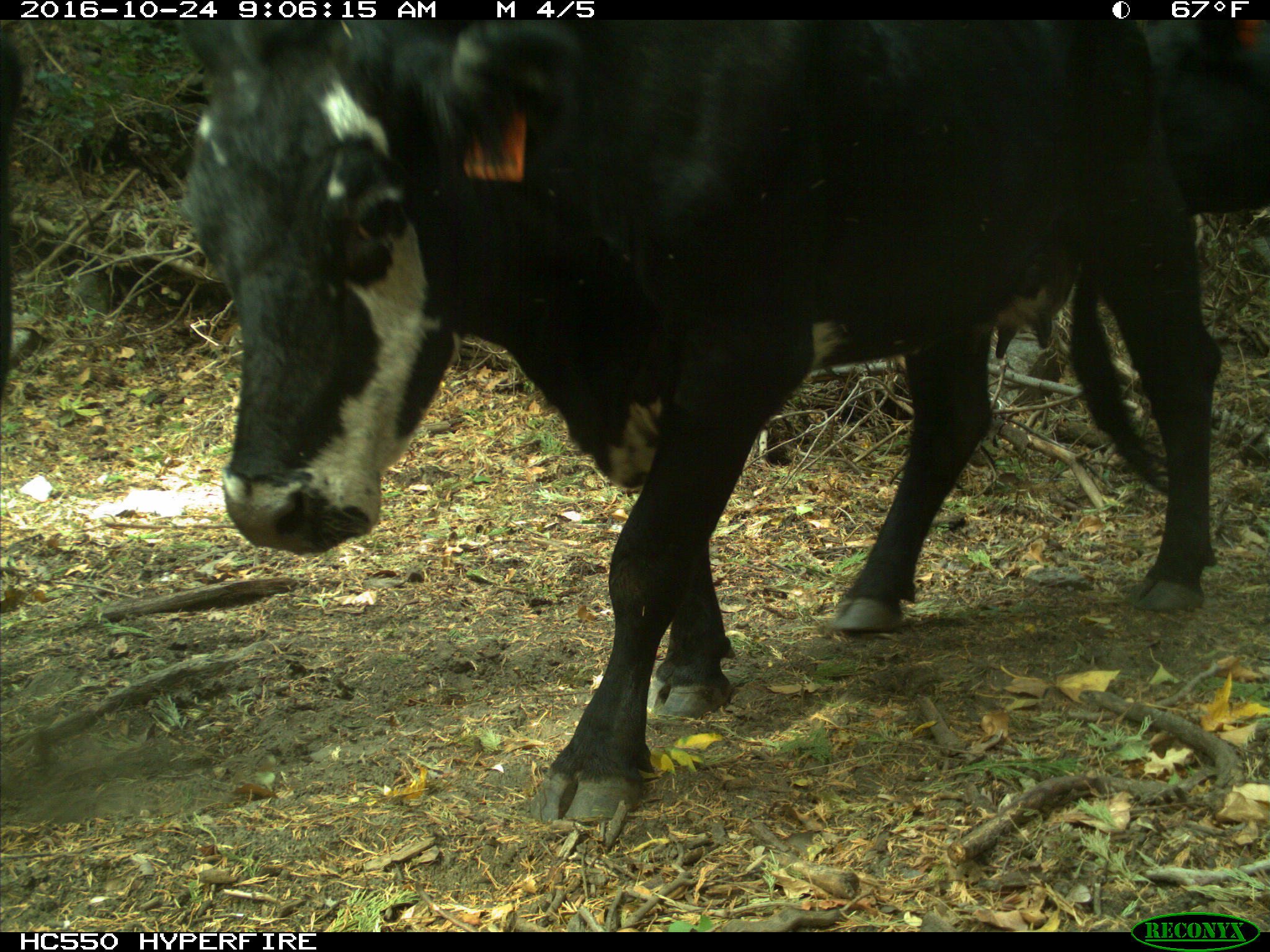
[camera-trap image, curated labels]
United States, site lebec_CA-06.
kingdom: Animalia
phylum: Chordata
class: Mammalia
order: Artiodactyla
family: Bovidae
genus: Bos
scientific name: Bos taurus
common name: domestic cow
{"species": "Bos taurus (domestic cow)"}